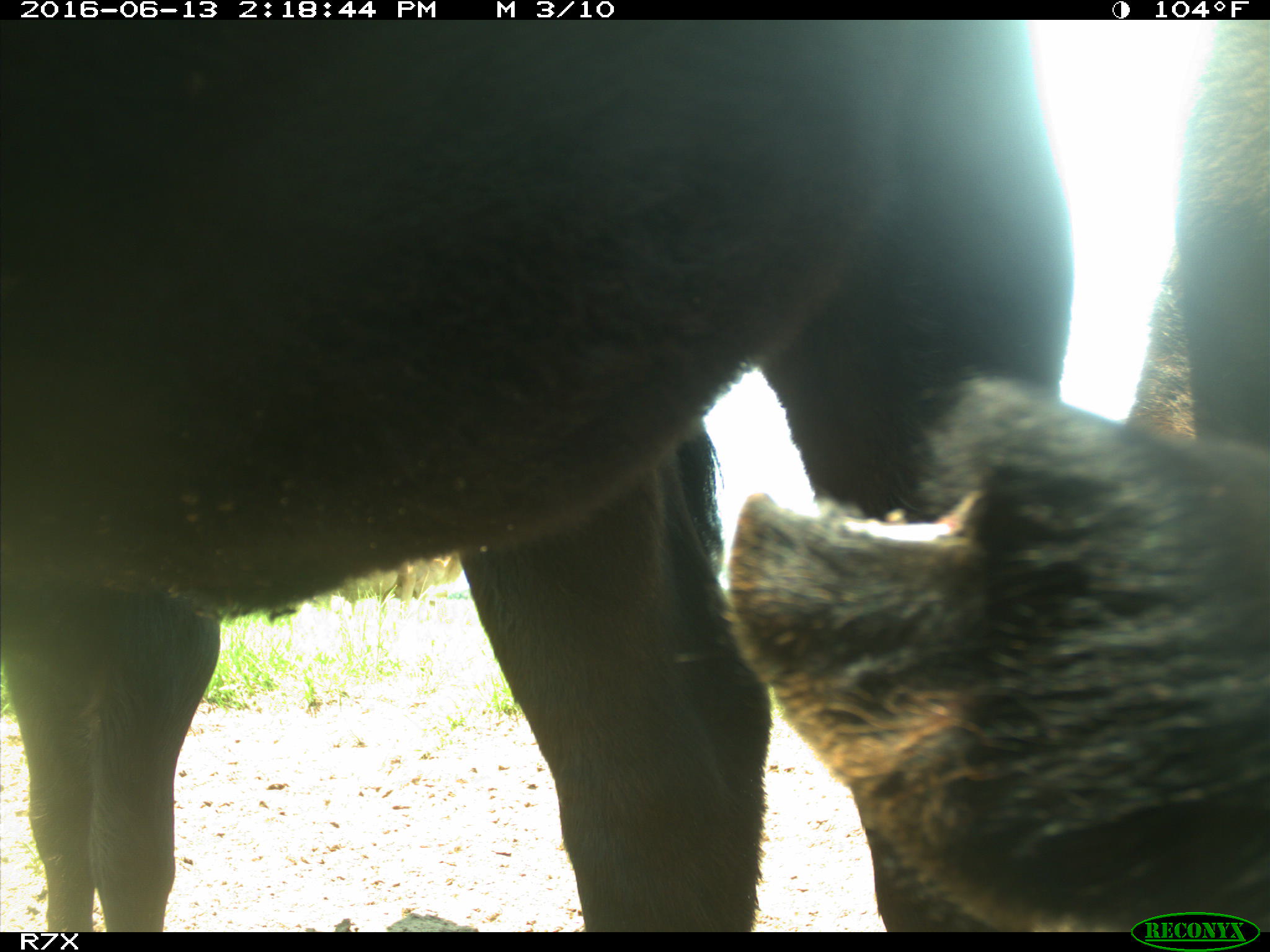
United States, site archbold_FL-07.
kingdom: Animalia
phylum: Chordata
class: Mammalia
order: Artiodactyla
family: Bovidae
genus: Bos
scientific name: Bos taurus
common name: domestic cow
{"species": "Bos taurus (domestic cow)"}